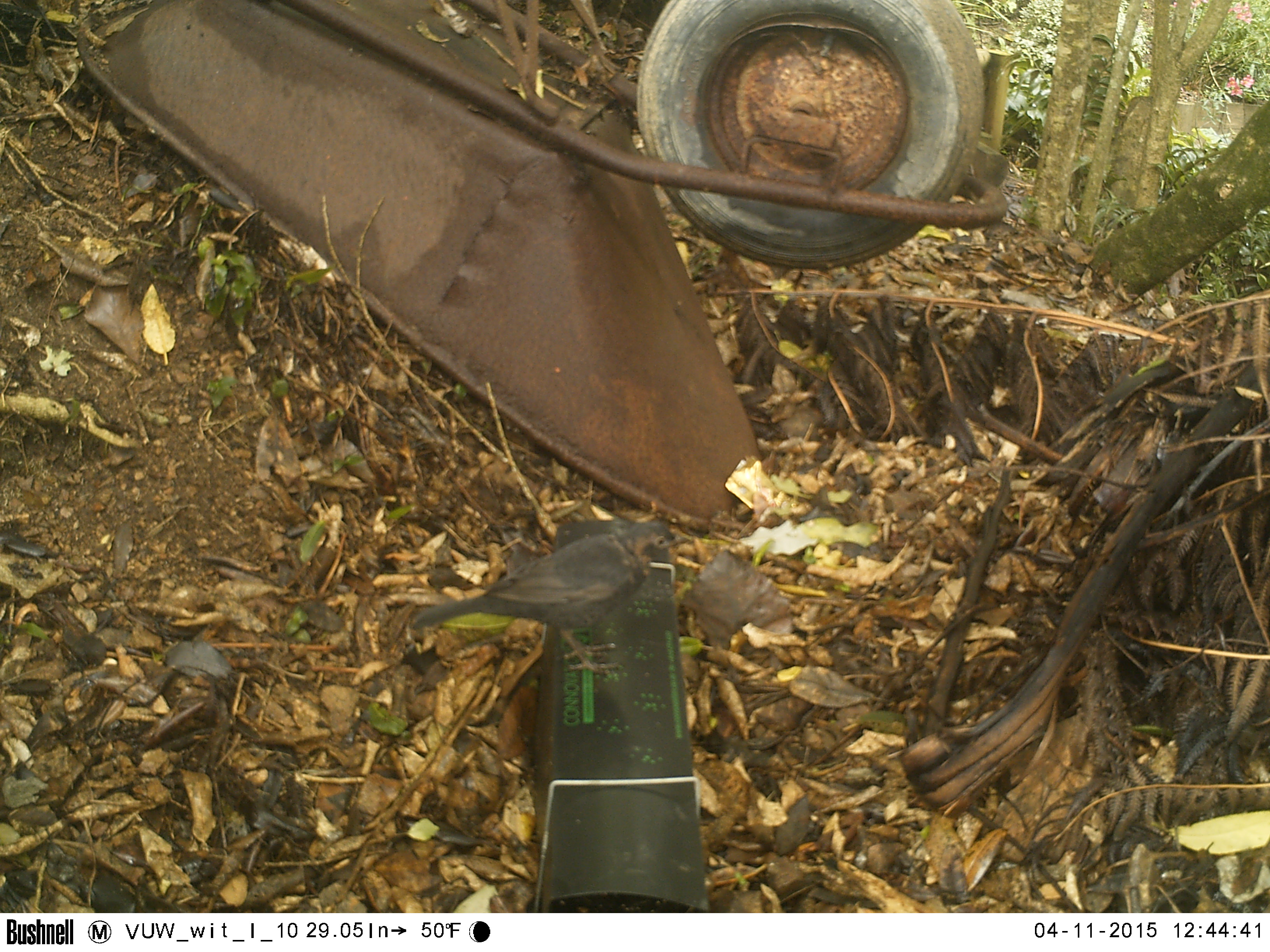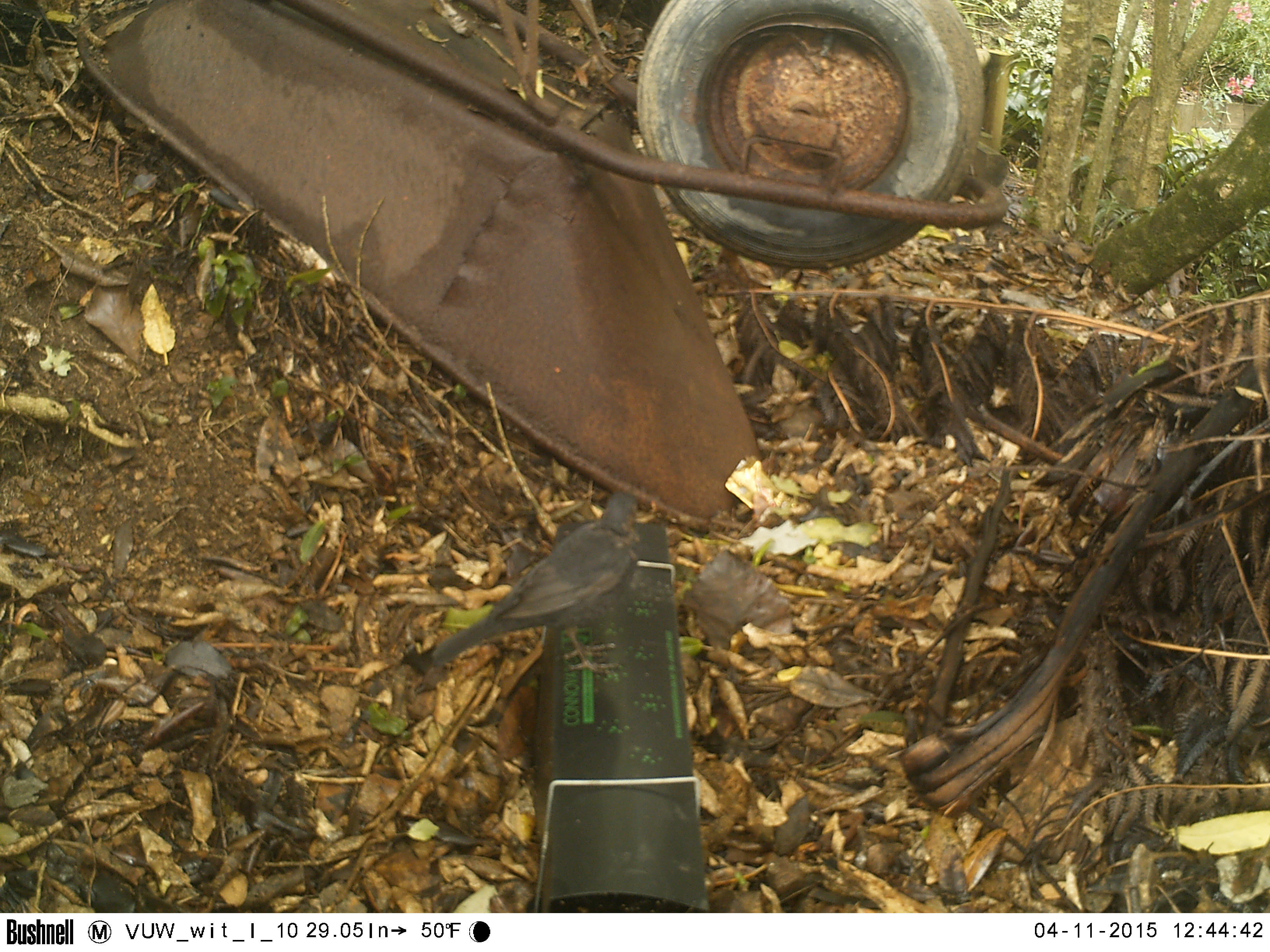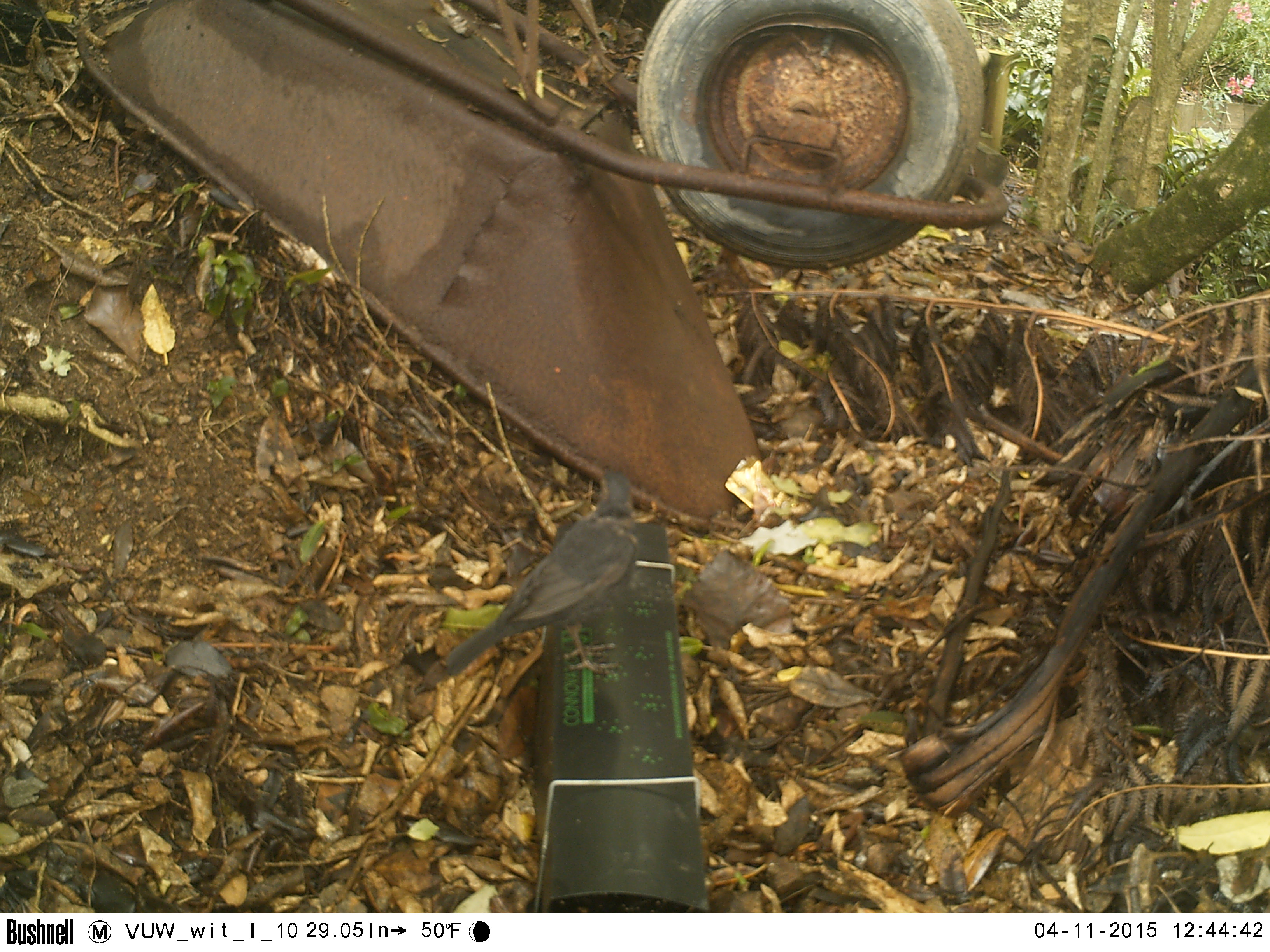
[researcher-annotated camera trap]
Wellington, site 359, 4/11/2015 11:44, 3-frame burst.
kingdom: Animalia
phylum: Chordata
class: Aves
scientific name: Aves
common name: bird